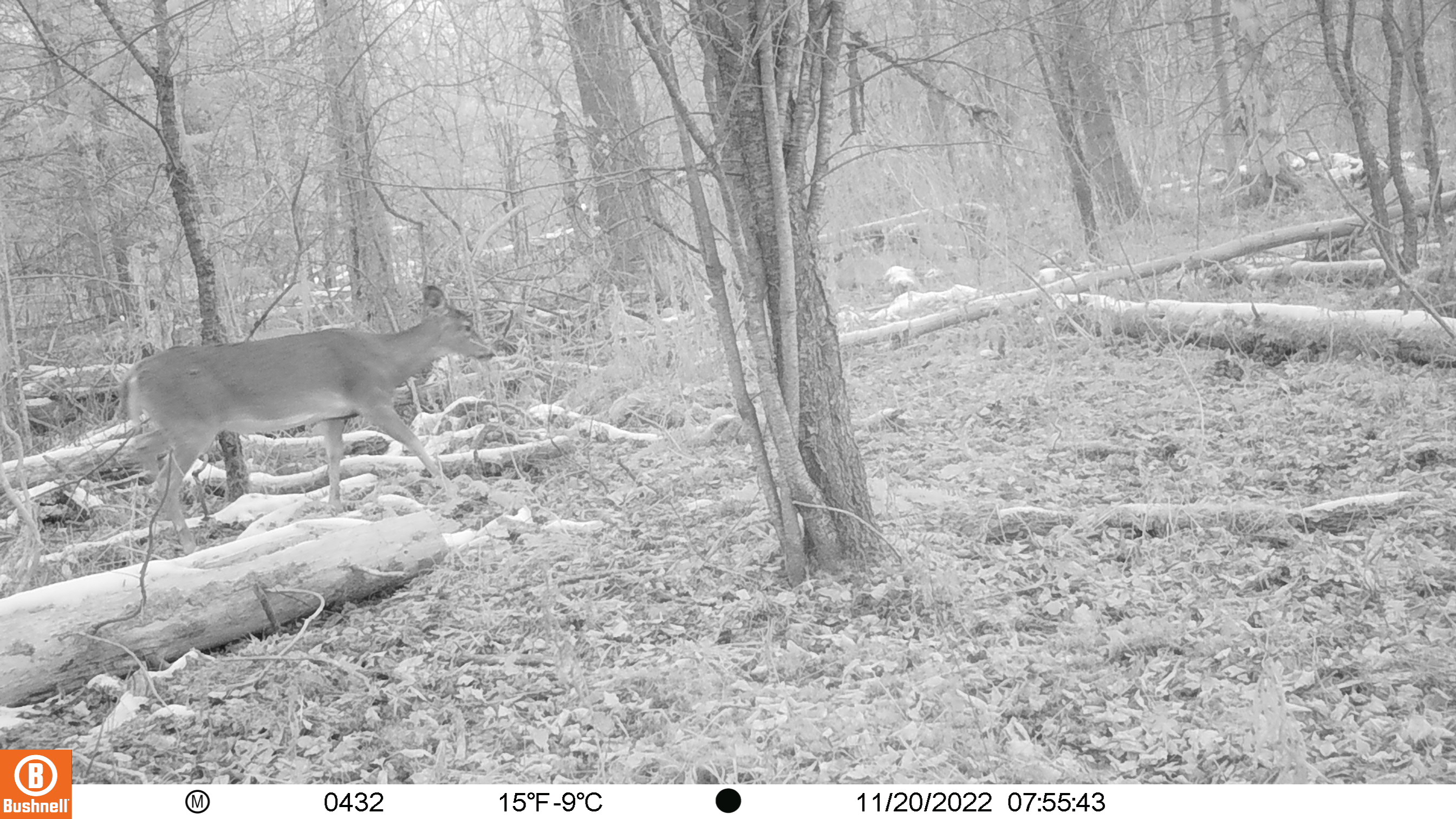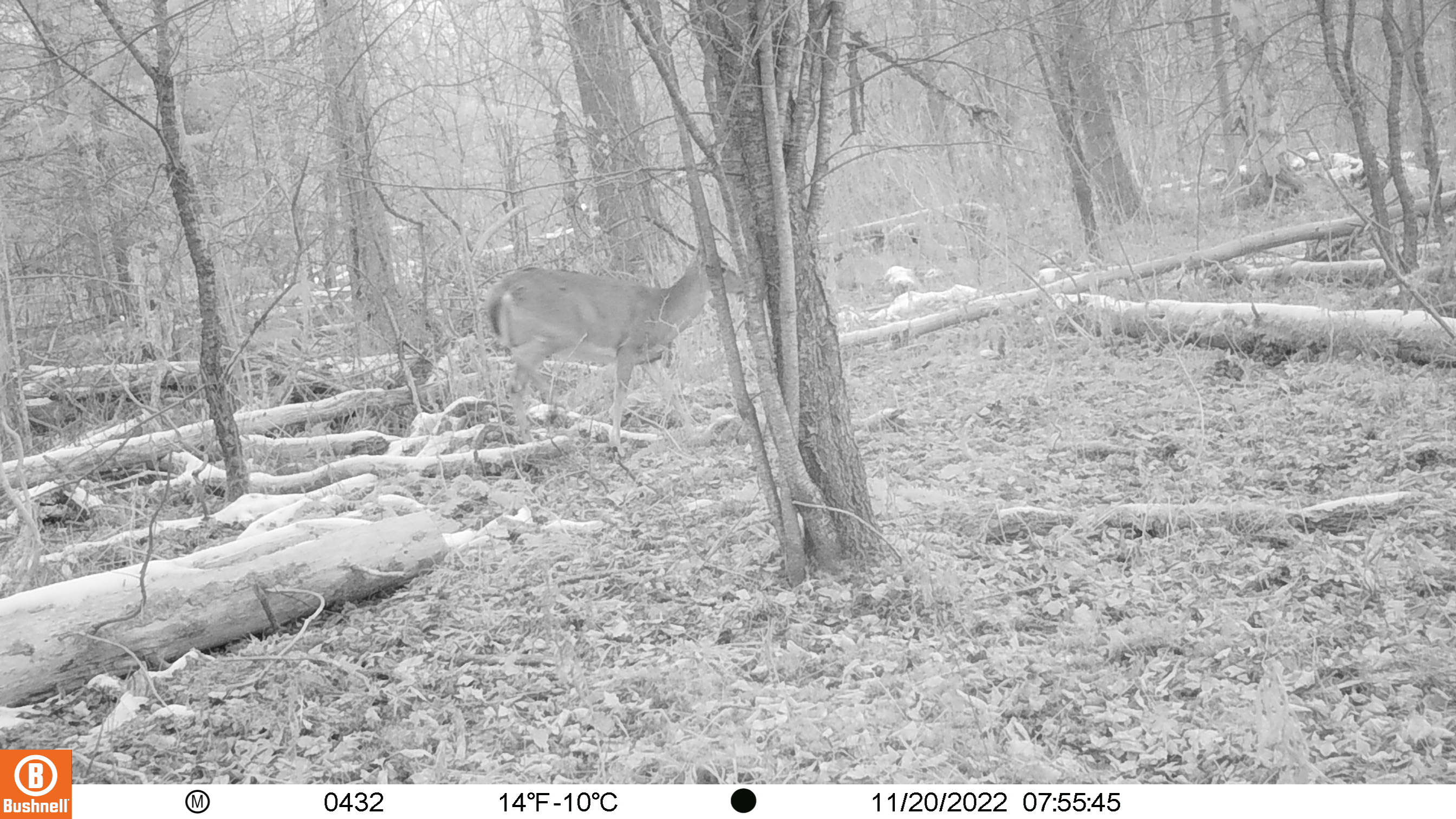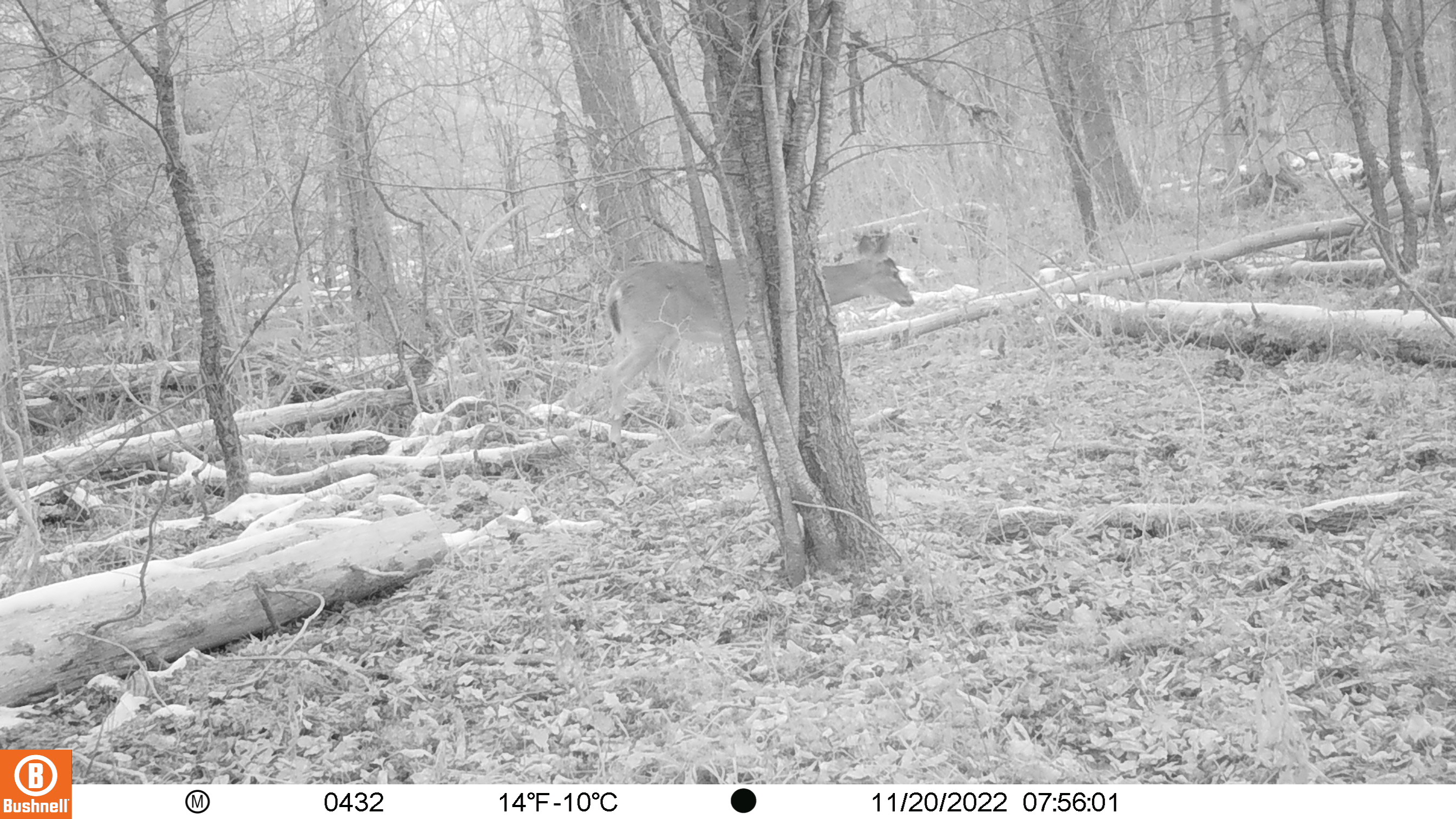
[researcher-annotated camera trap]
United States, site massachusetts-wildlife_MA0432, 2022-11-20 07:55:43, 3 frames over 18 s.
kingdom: Animalia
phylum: Chordata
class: Mammalia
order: Artiodactyla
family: Cervidae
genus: Odocoileus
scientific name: Odocoileus virginianus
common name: white-tailed deer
White-tailed deer (Odocoileus virginianus).